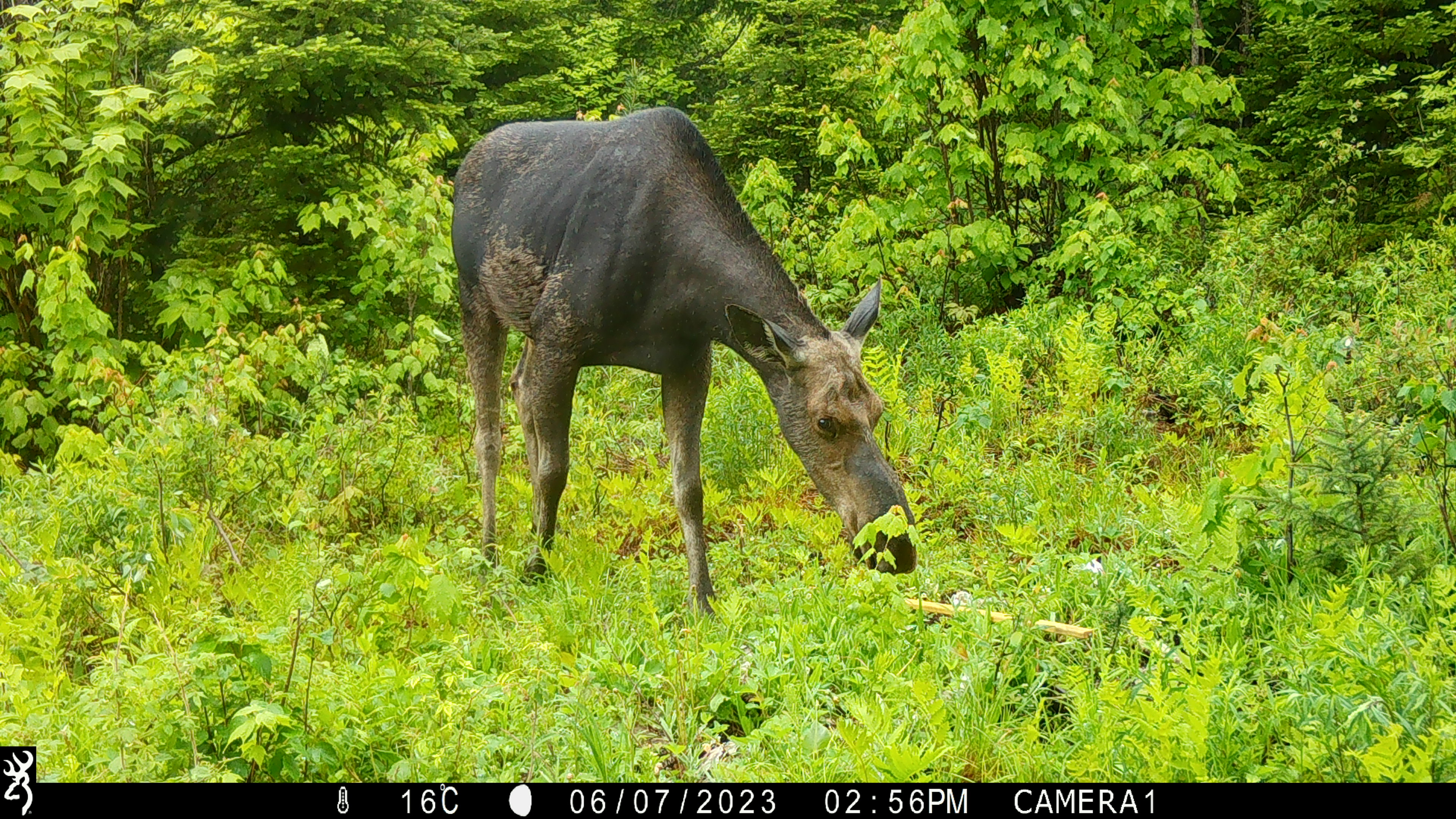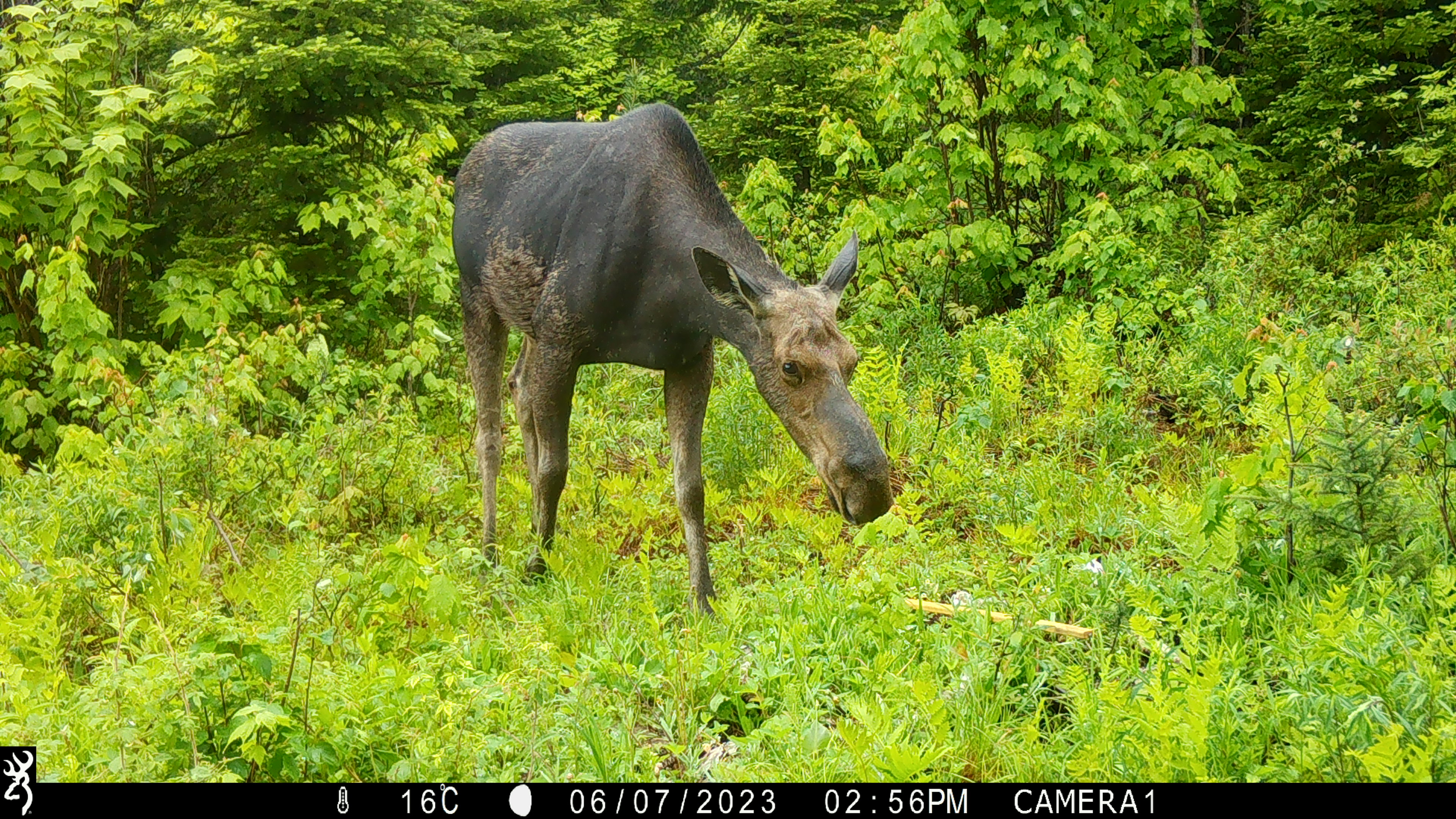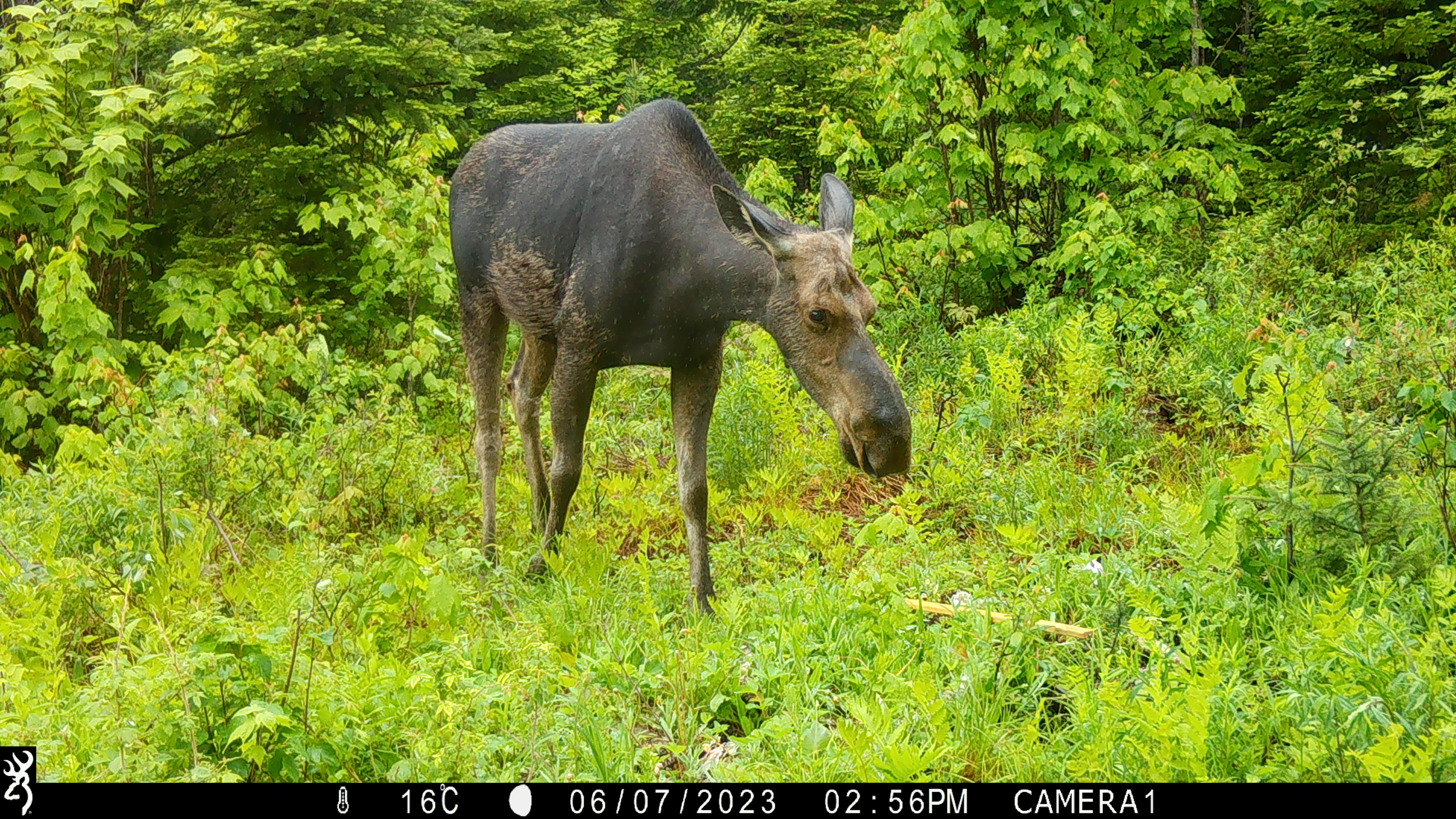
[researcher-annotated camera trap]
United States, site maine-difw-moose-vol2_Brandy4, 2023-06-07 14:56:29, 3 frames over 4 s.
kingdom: Animalia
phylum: Chordata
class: Mammalia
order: Artiodactyla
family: Cervidae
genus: Alces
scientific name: Alces alces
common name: moose